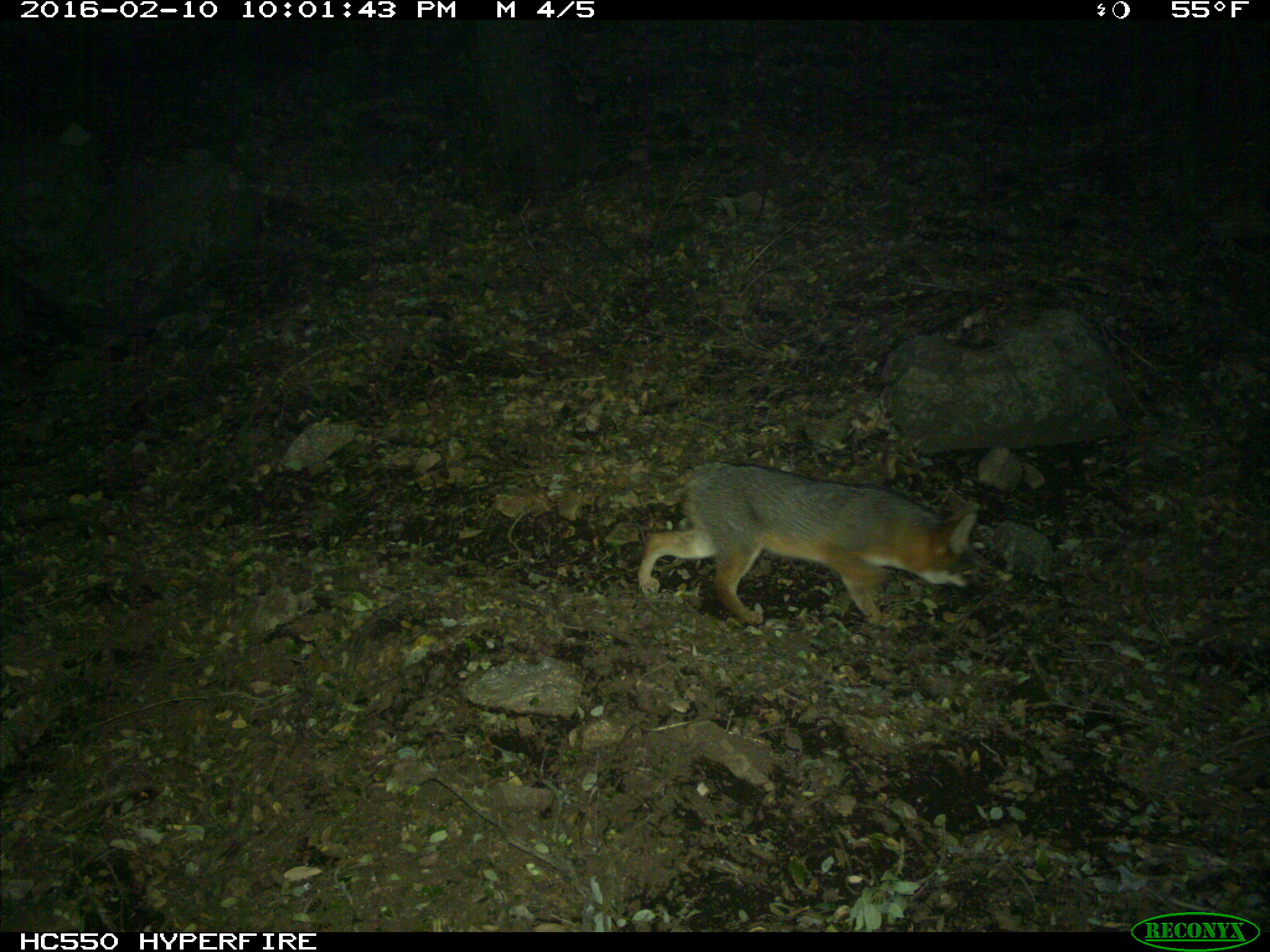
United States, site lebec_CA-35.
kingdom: Animalia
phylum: Chordata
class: Mammalia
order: Carnivora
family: Canidae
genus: Urocyon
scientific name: Urocyon cinereoargenteus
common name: gray fox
Urocyon cinereoargenteus (gray fox).